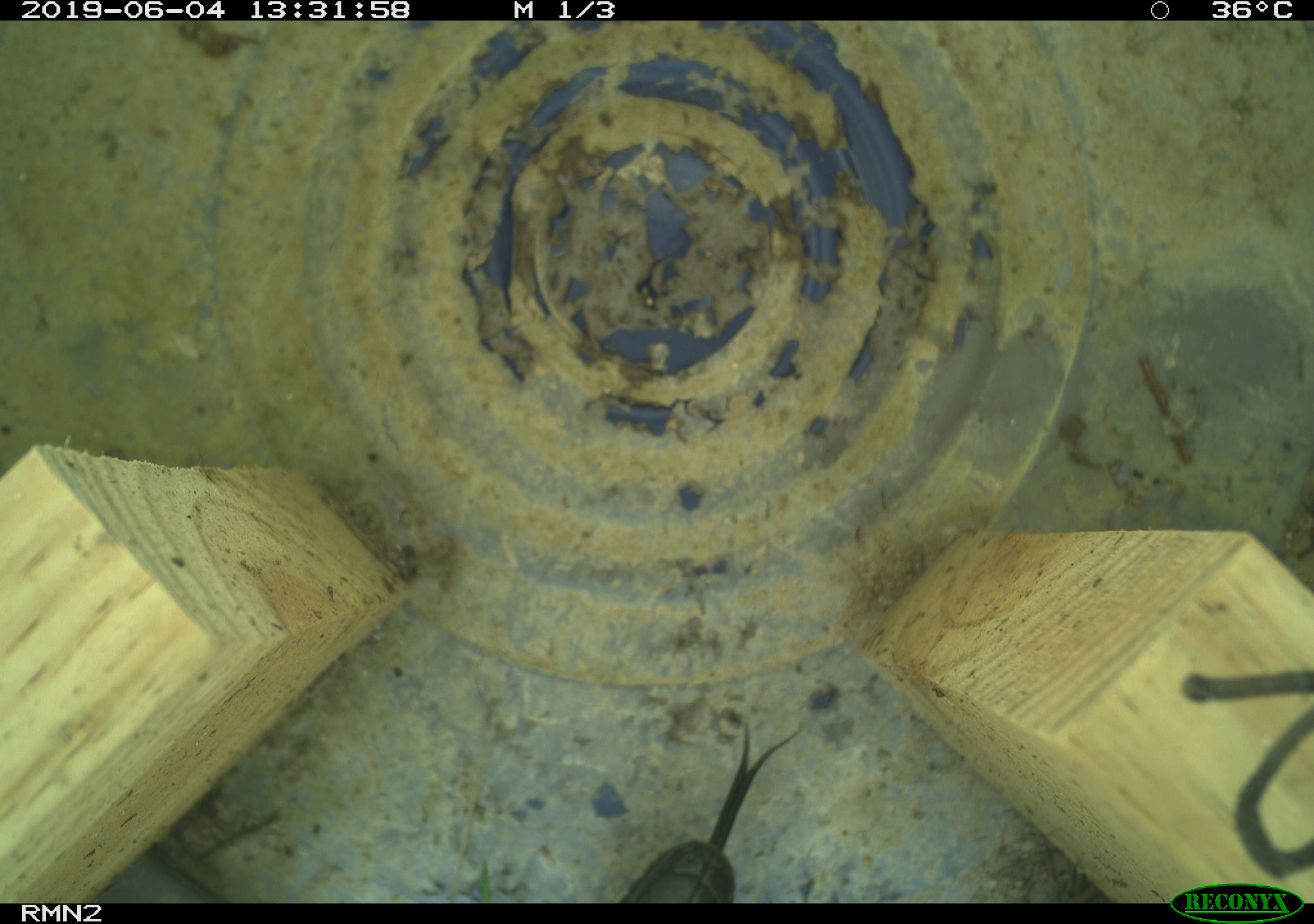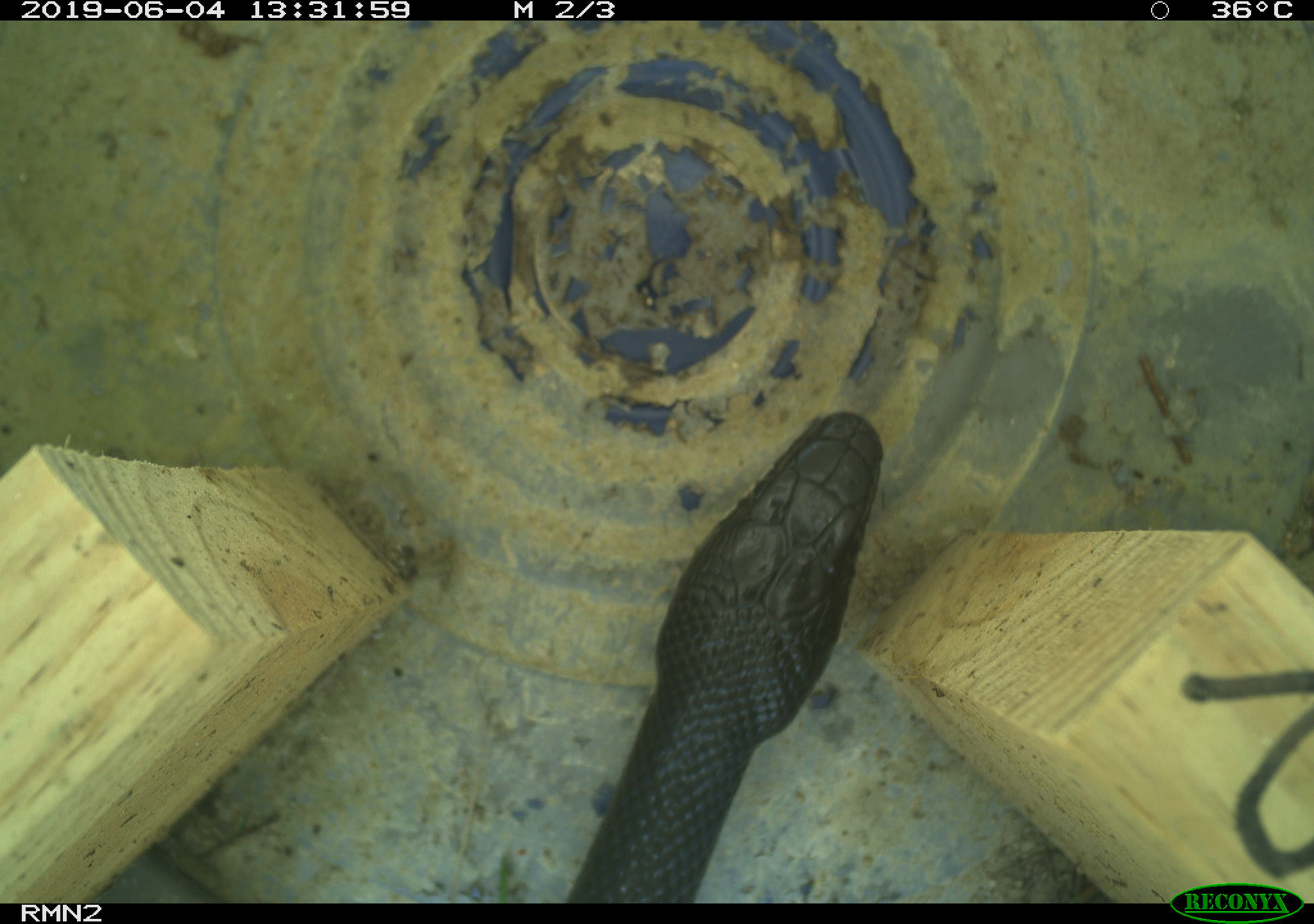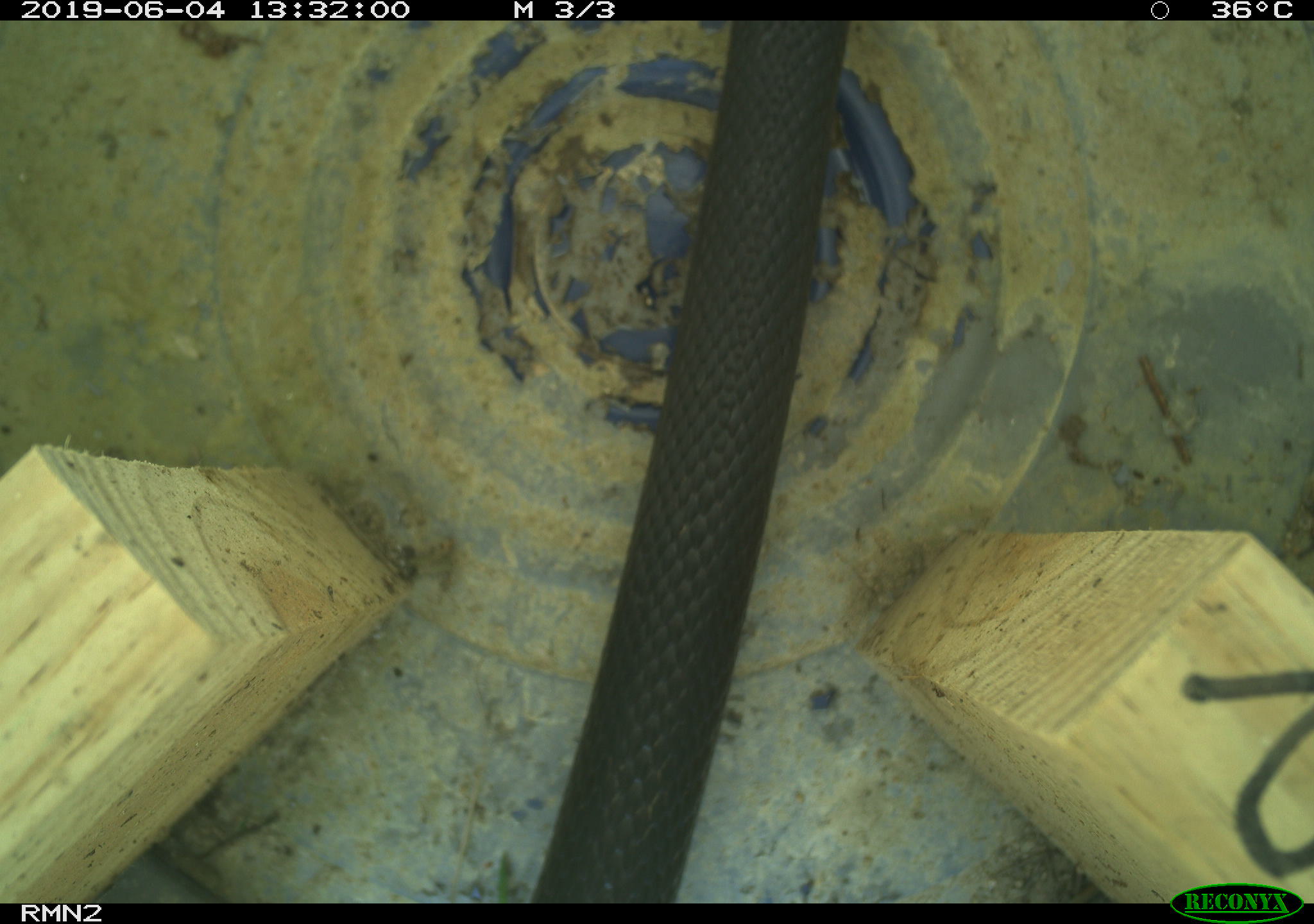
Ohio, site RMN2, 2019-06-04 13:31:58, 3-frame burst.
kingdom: Animalia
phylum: Chordata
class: Reptilia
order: Squamata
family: Colubridae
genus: Pantherophis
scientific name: Pantherophis spiloides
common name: gray ratsnake